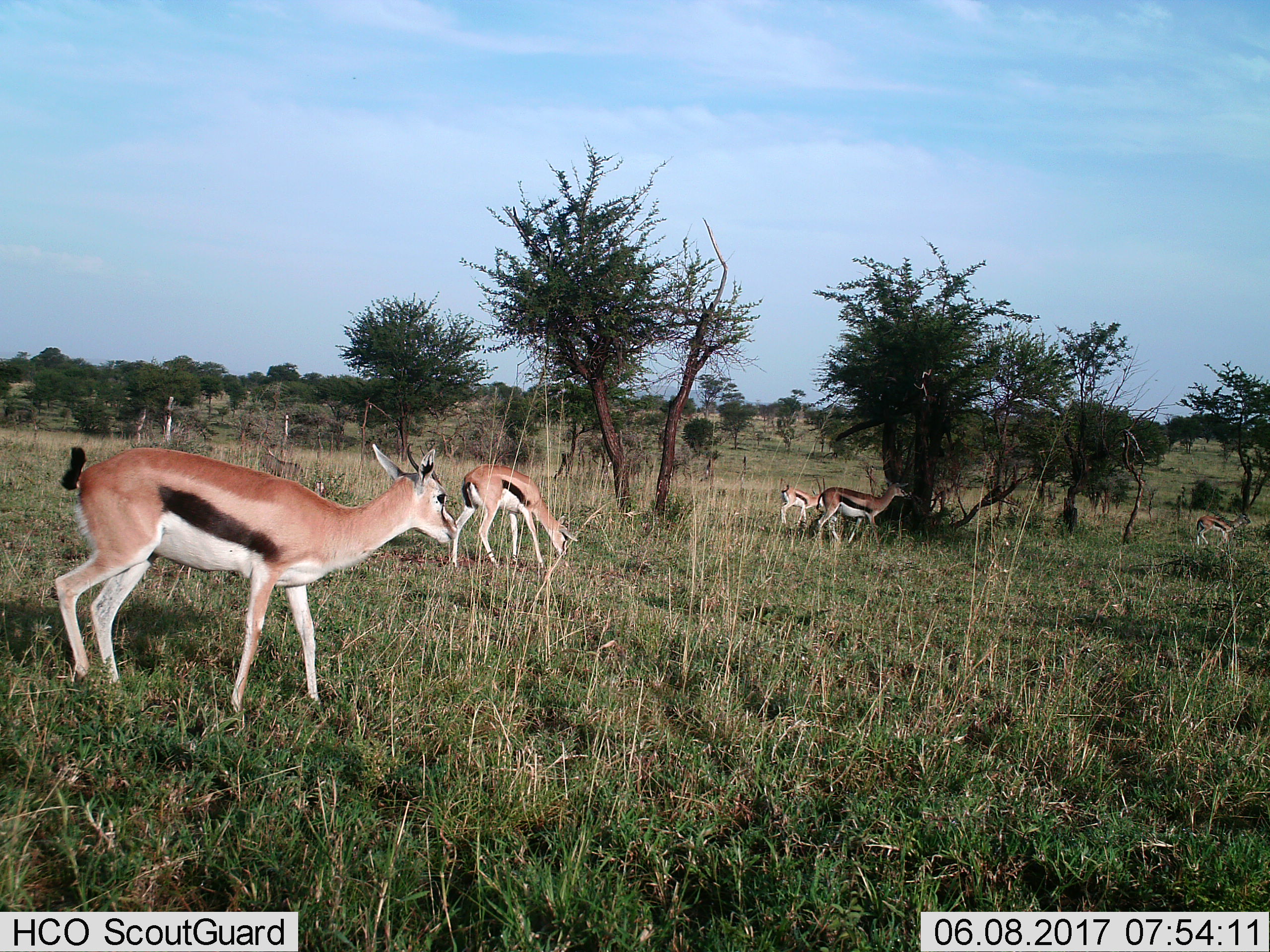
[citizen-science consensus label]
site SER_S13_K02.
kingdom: Animalia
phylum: Chordata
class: Mammalia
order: Artiodactyla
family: Bovidae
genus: Eudorcas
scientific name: Eudorcas thomsonii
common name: thomson's gazelle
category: gazellethomsons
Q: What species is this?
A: Gazellethomsons (thomson's gazelle) (Eudorcas thomsonii).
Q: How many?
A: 5.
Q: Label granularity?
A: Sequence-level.